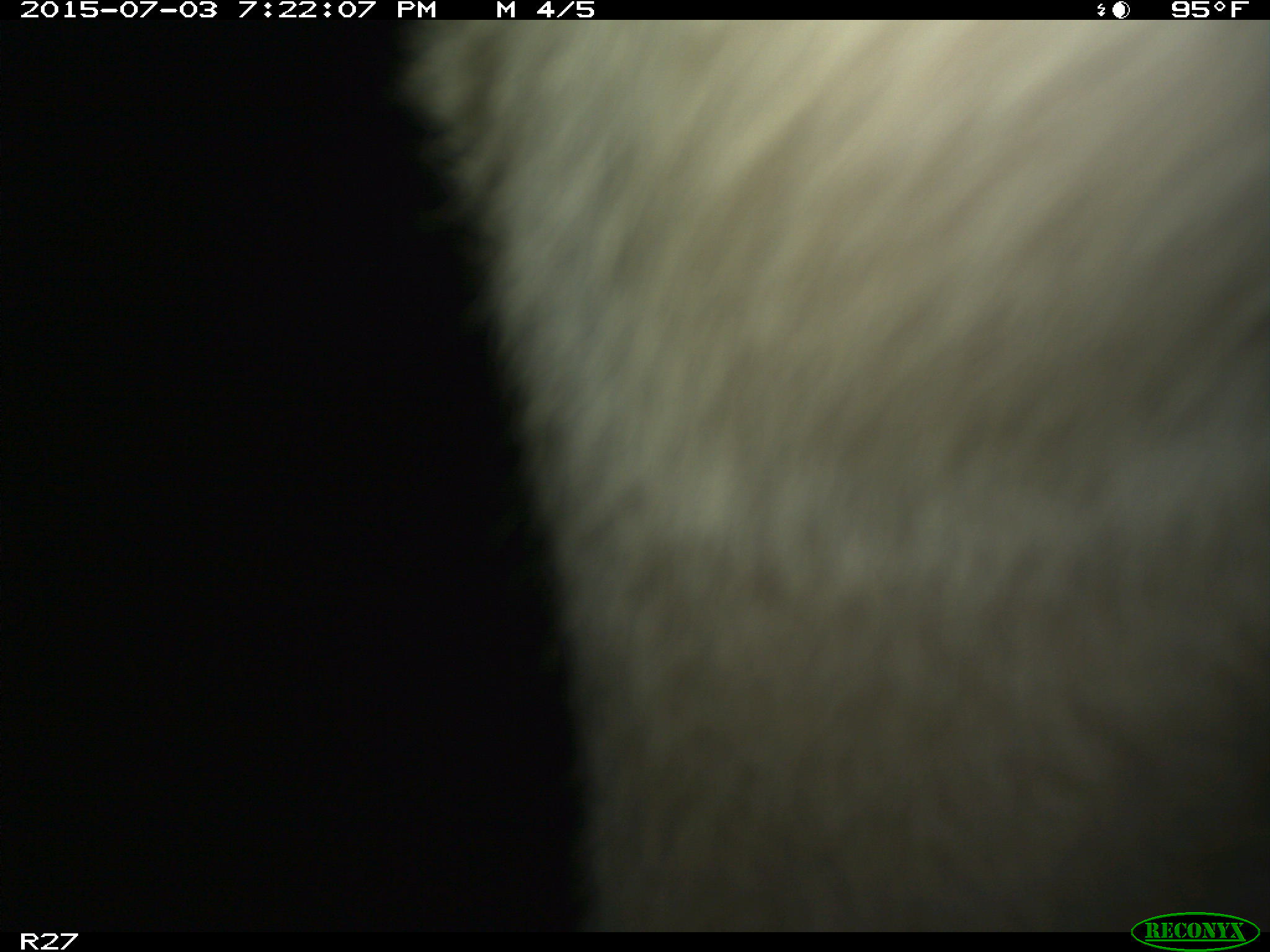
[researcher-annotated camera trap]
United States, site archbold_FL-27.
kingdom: Animalia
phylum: Chordata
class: Mammalia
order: Artiodactyla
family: Bovidae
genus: Bos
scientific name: Bos taurus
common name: domestic cow